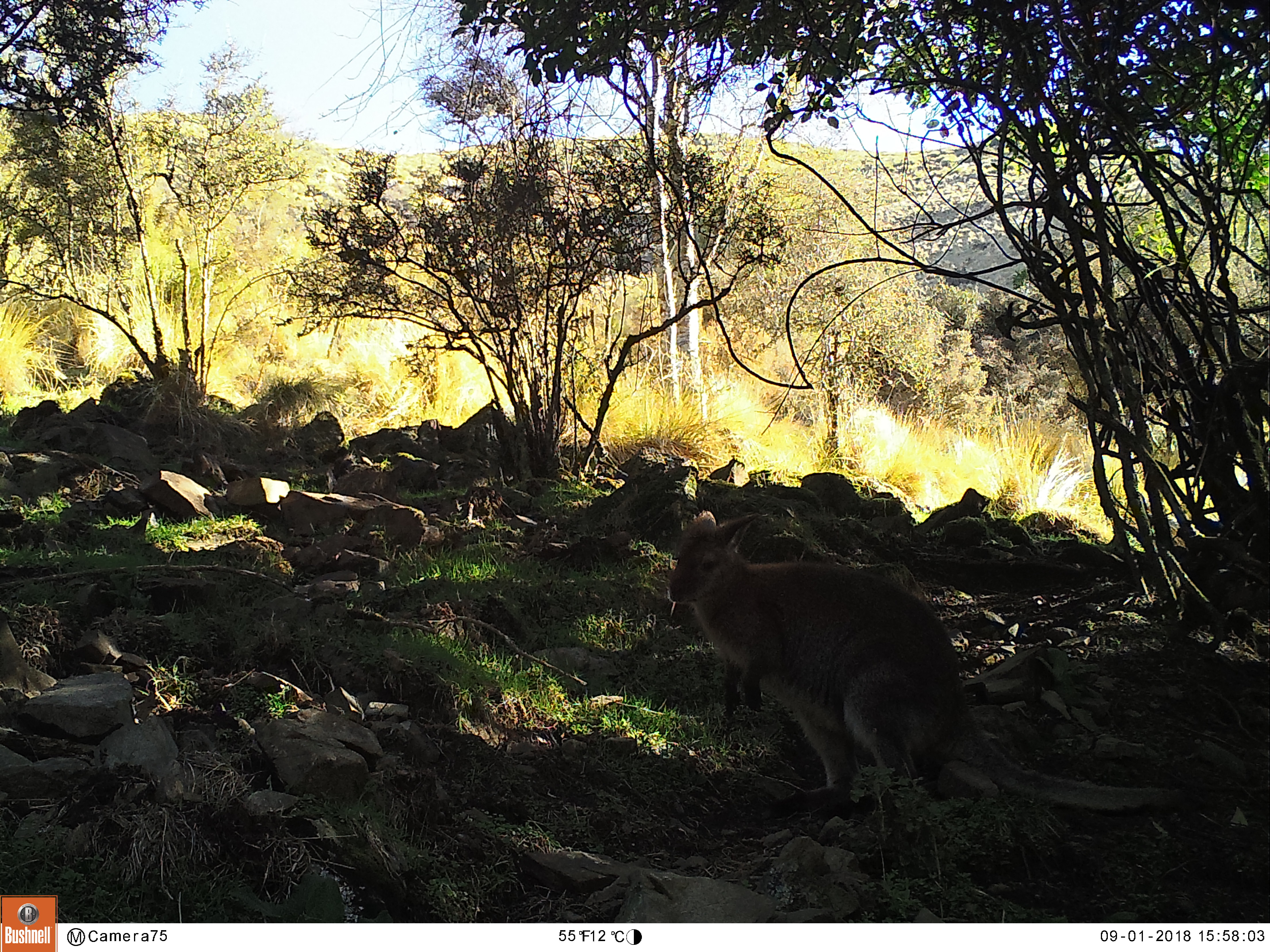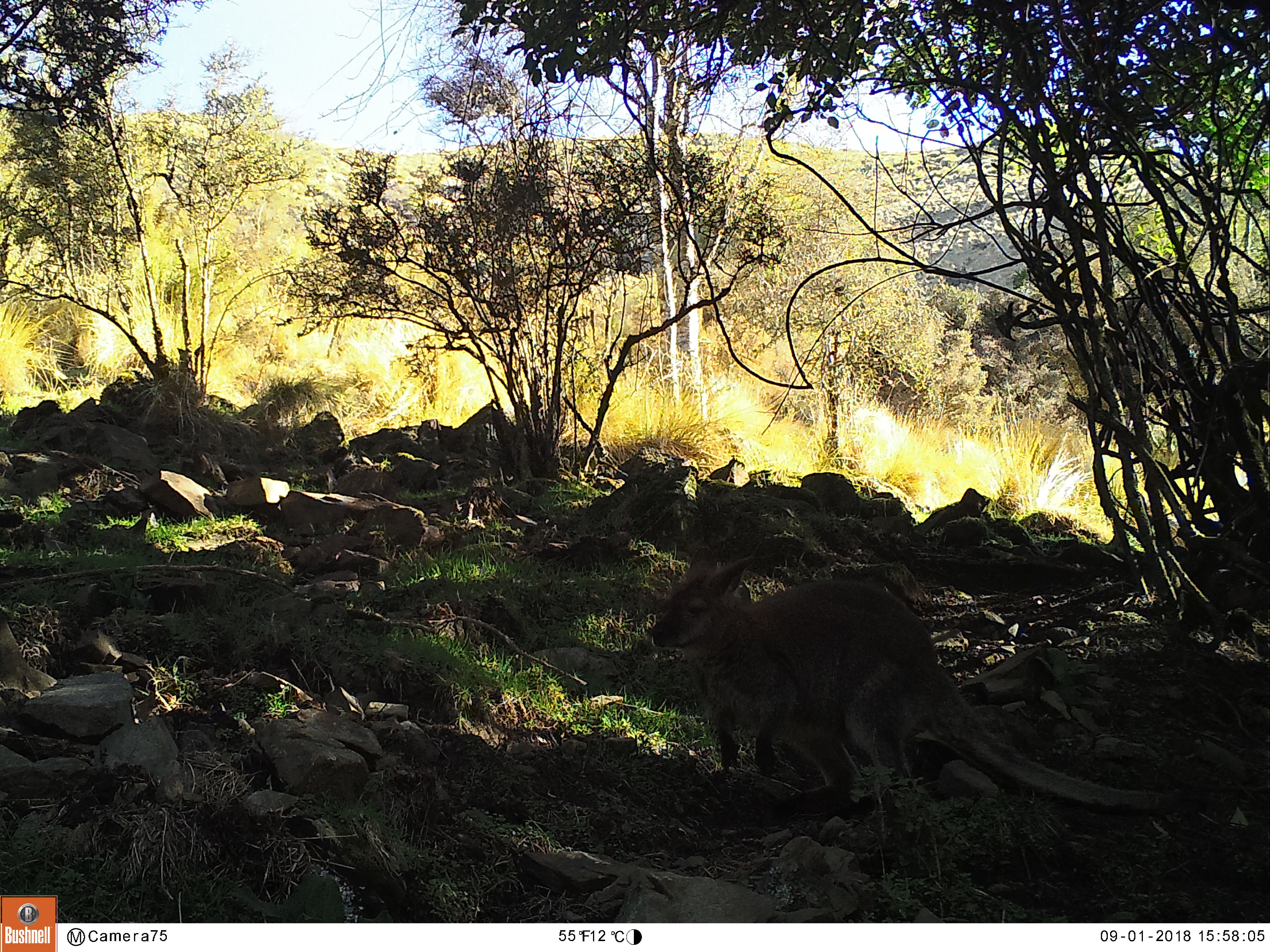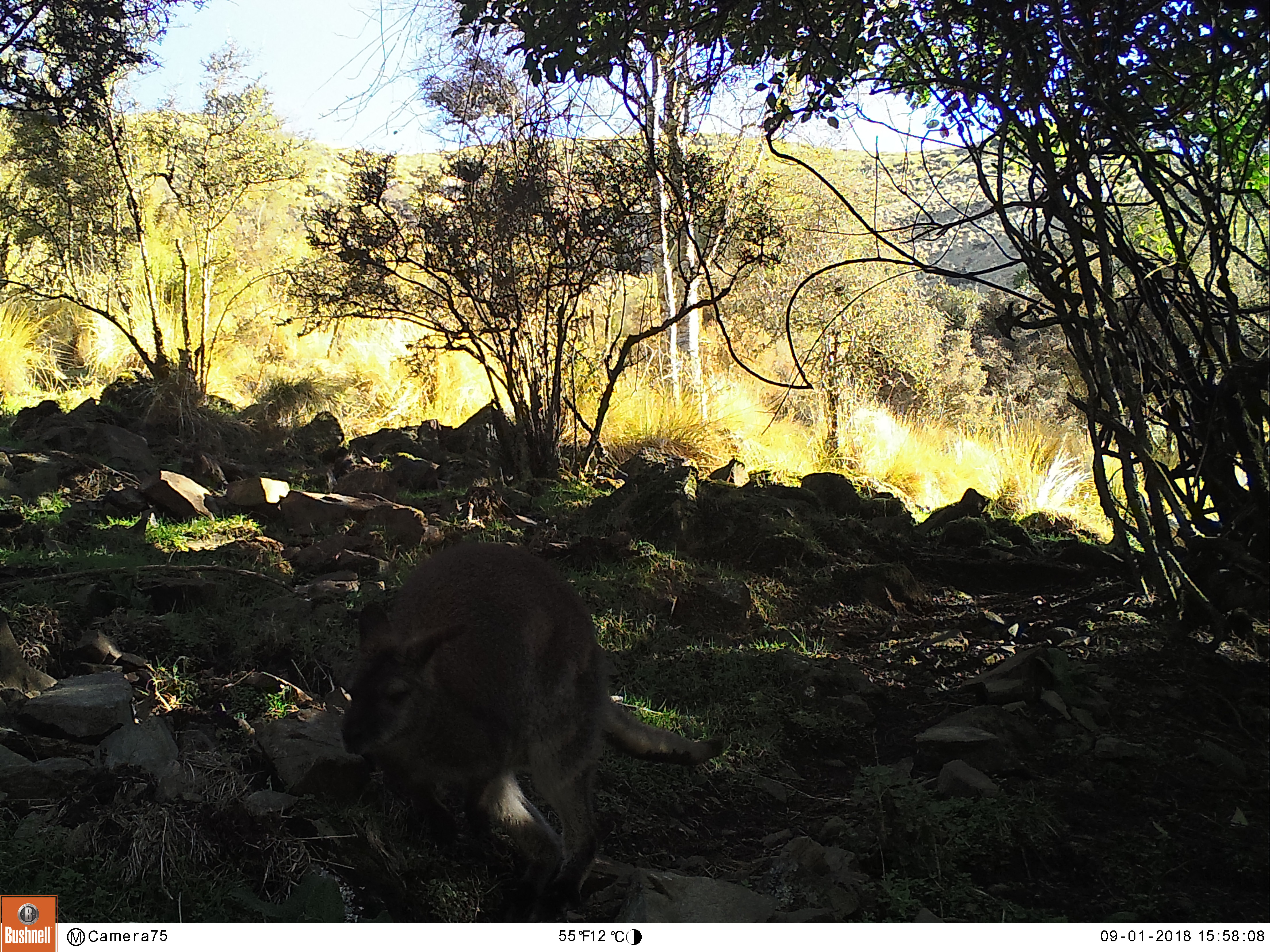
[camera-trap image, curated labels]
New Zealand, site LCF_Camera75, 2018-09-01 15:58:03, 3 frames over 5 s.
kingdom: Animalia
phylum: Chordata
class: Mammalia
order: Diprotodontia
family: Macropodidae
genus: Notamacropus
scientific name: Notamacropus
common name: wallaby